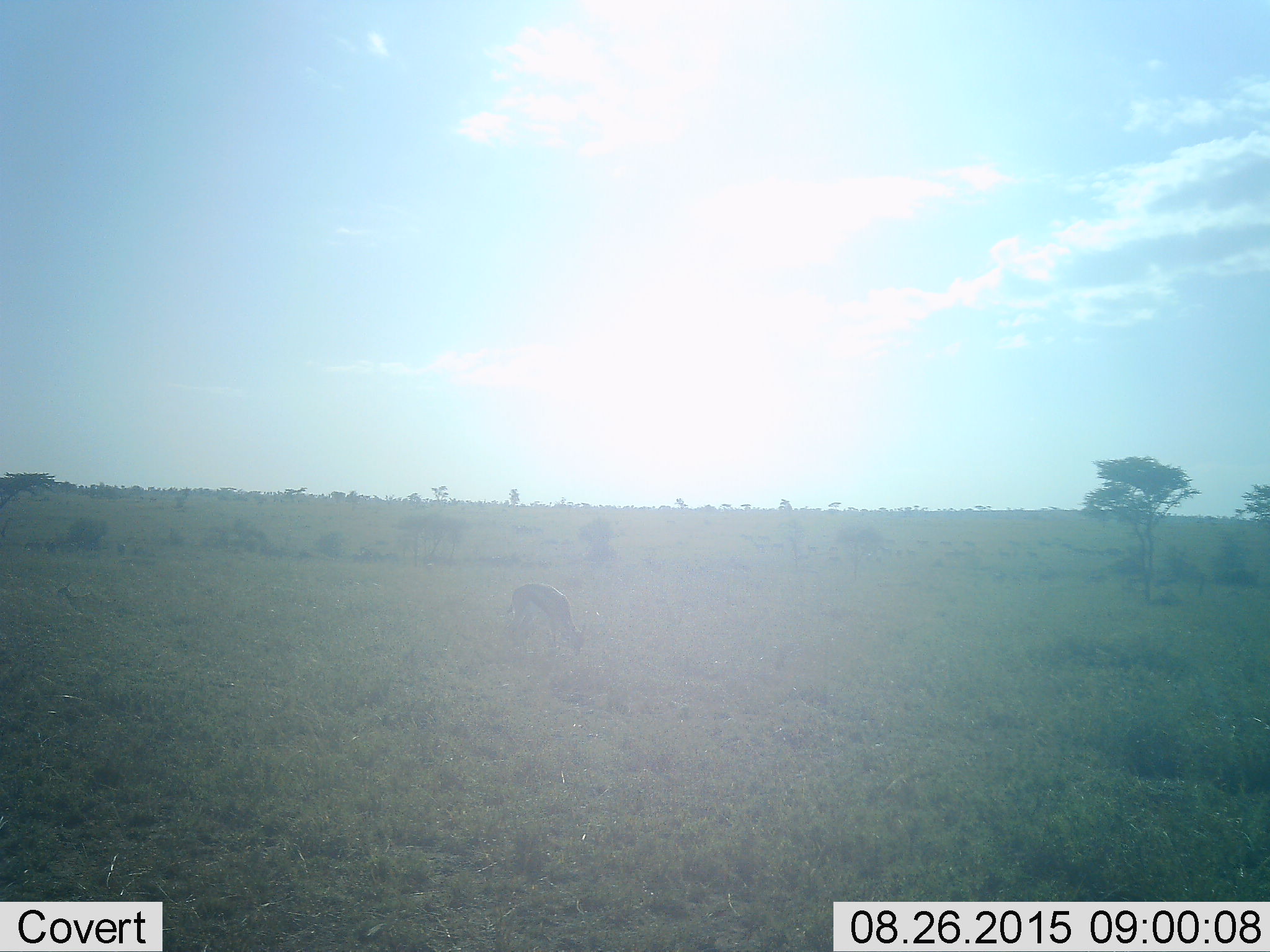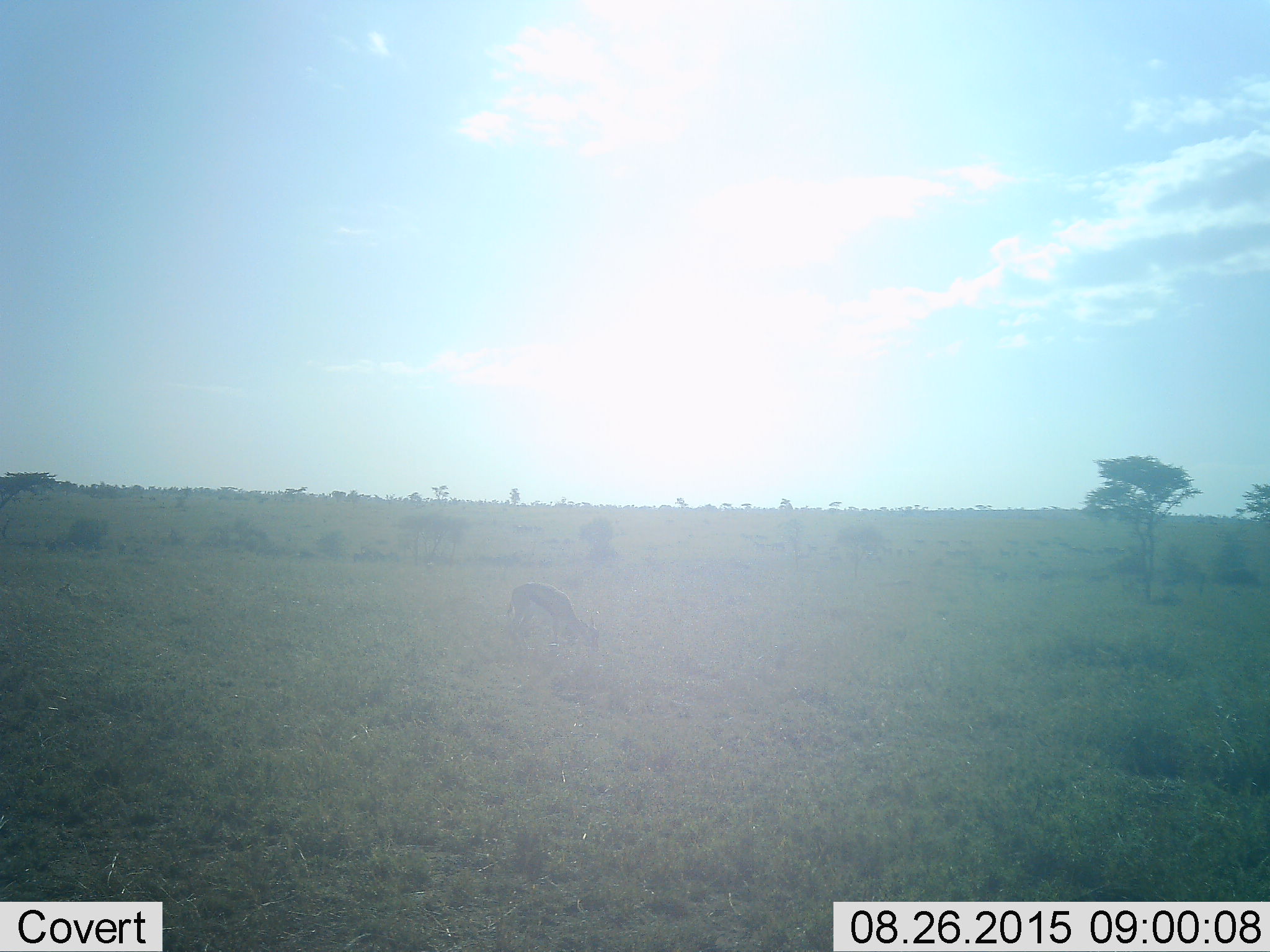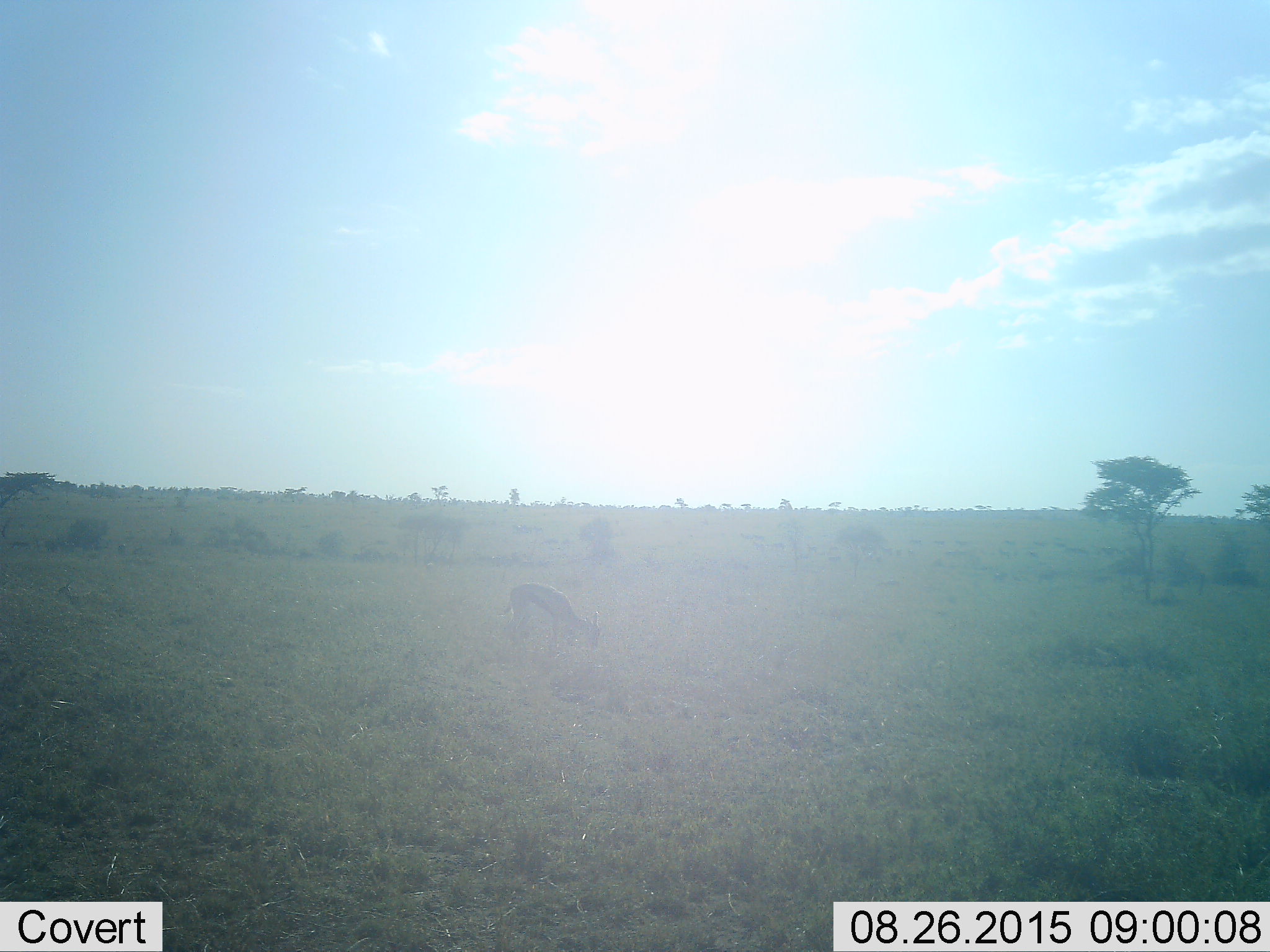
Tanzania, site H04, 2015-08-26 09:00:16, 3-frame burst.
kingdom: Animalia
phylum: Chordata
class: Mammalia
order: Artiodactyla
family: Bovidae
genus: Eudorcas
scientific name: Eudorcas thomsonii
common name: thomson's gazelle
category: gazellethomsons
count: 1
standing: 38%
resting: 12%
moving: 0%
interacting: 0%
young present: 0%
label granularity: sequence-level